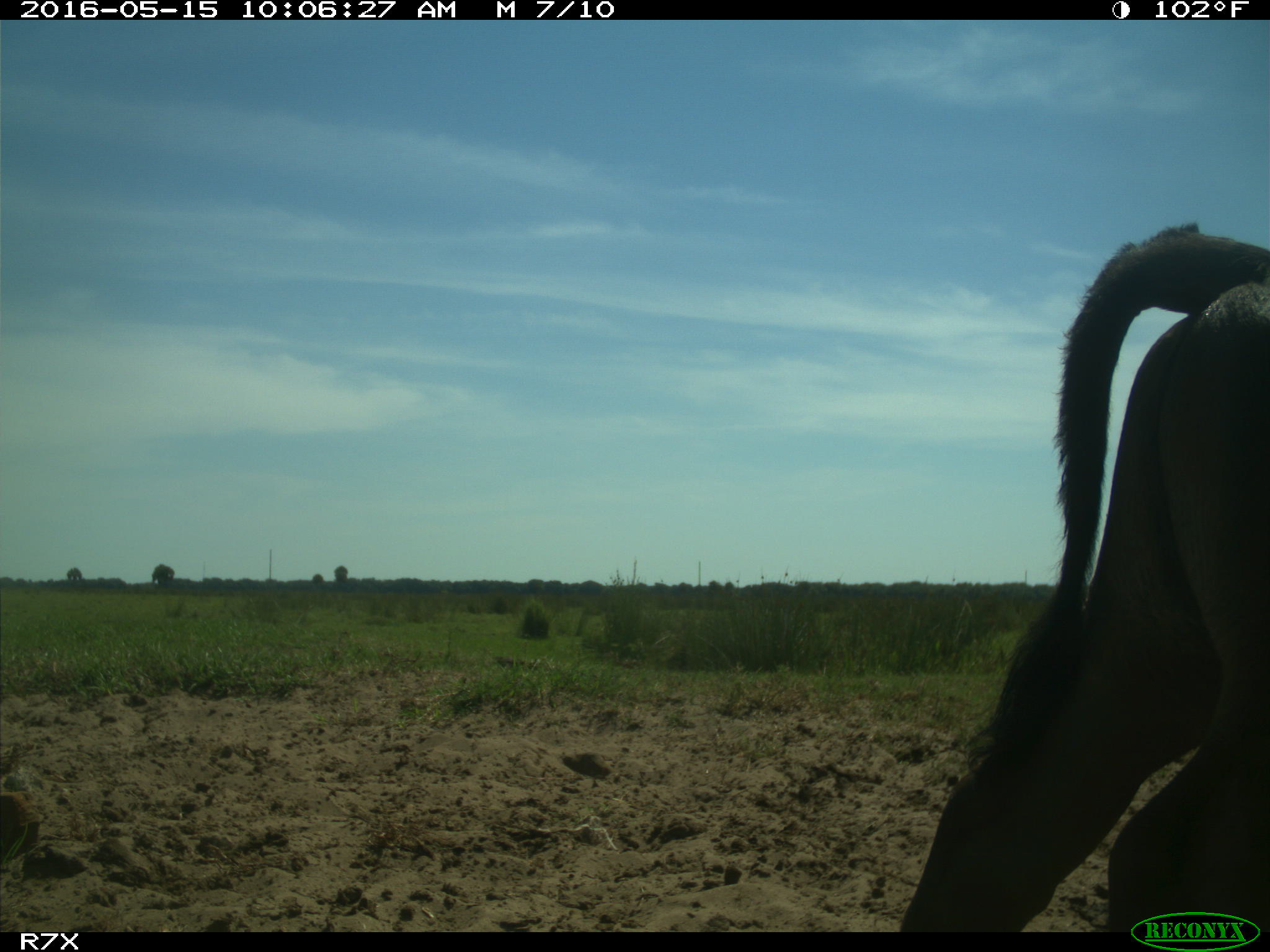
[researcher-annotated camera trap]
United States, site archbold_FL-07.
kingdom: Animalia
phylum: Chordata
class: Mammalia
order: Artiodactyla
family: Bovidae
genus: Bos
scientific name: Bos taurus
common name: domestic cow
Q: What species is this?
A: Bos taurus (domestic cow).